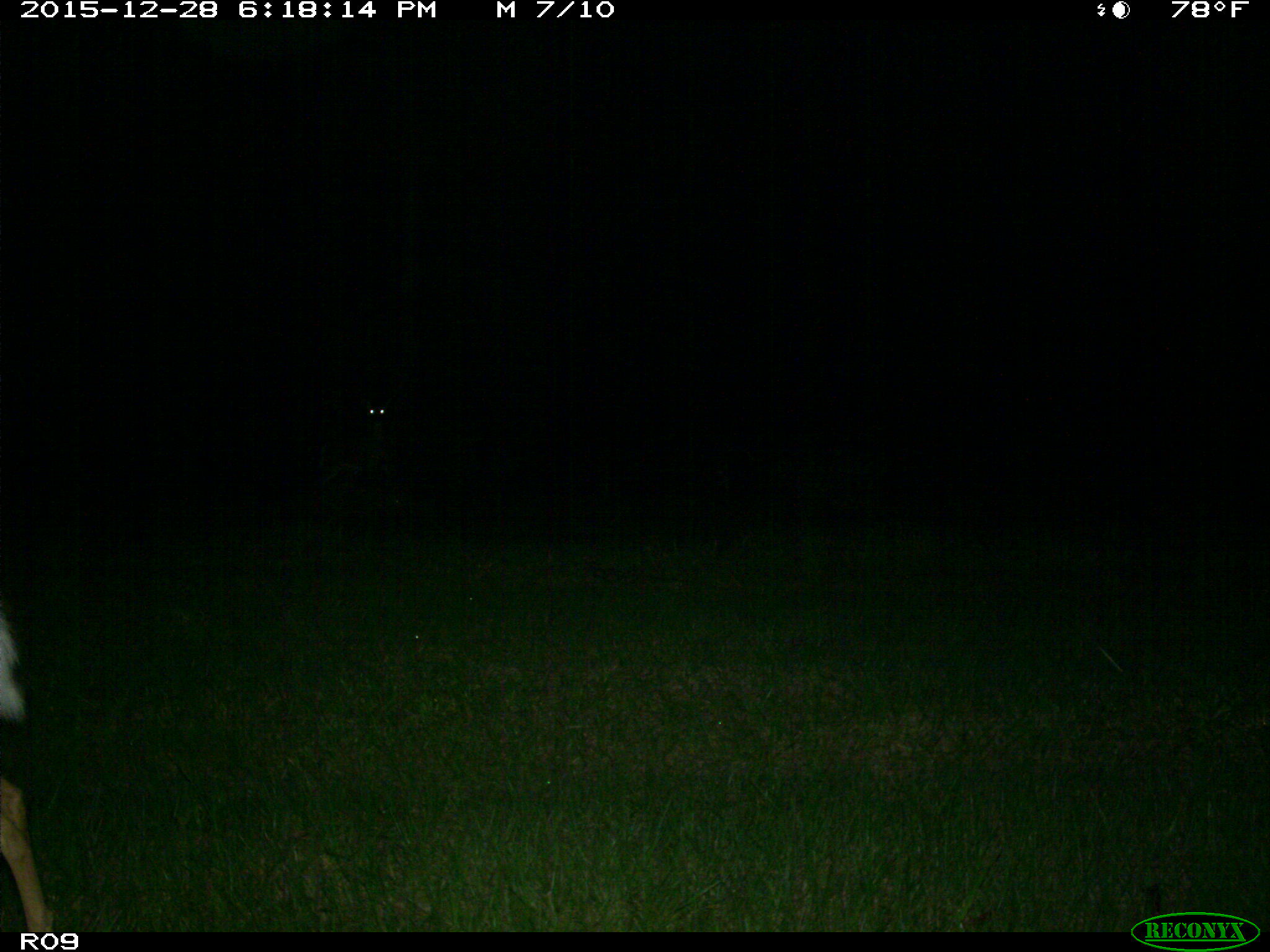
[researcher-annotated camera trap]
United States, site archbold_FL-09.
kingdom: Animalia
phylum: Chordata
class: Mammalia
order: Artiodactyla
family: Cervidae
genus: Odocoileus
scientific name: Odocoileus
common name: deer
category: unidentified deer